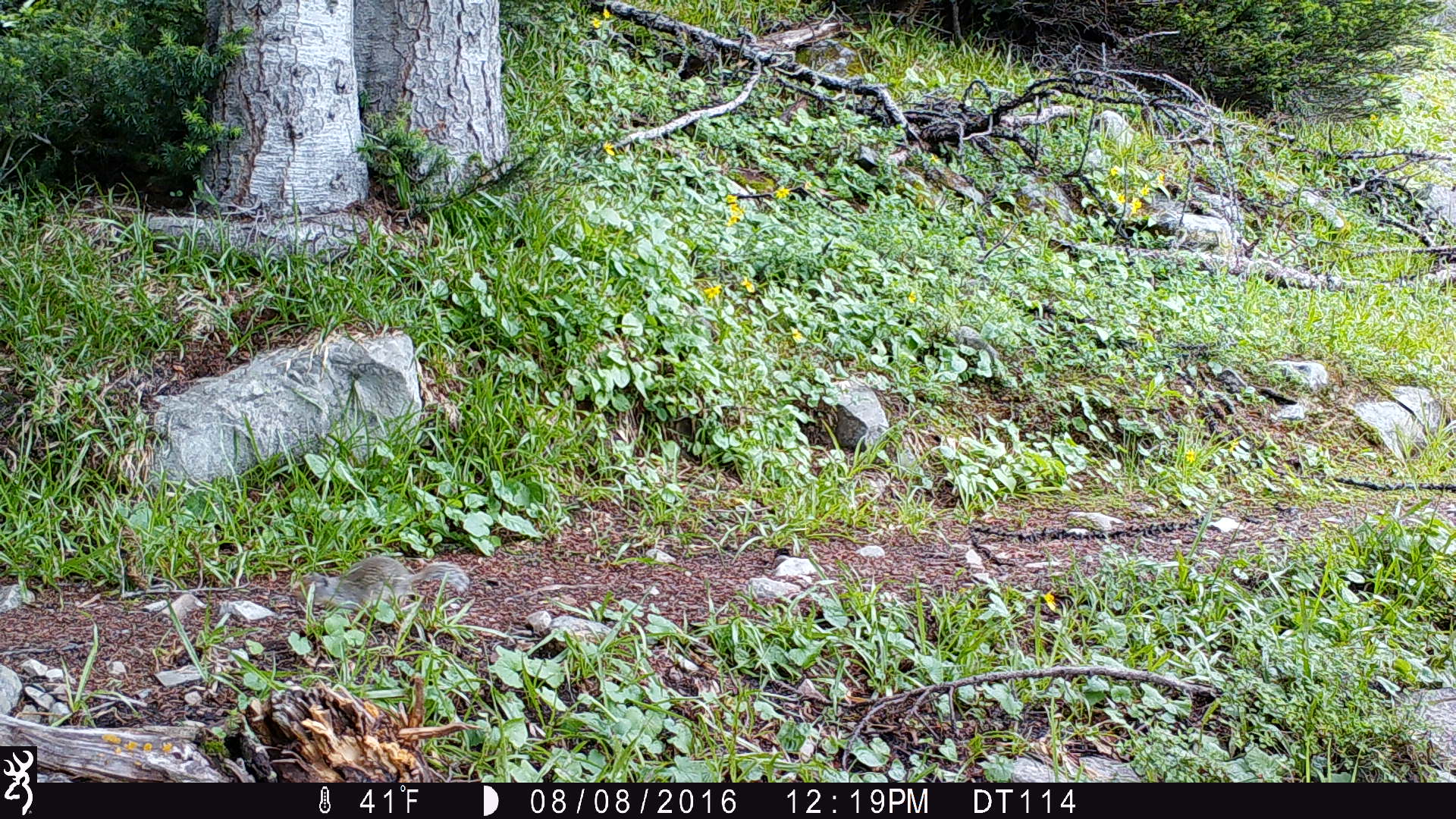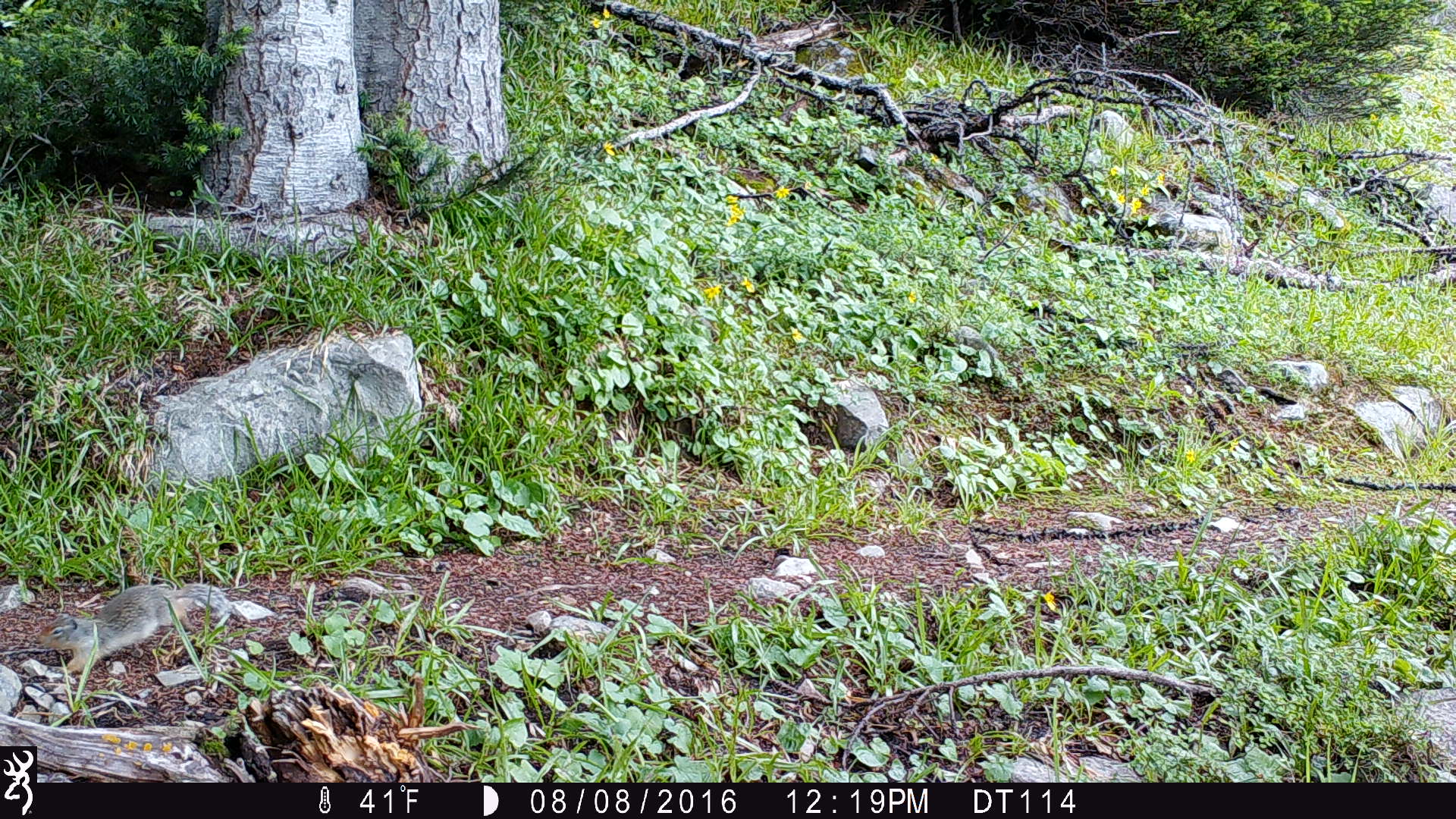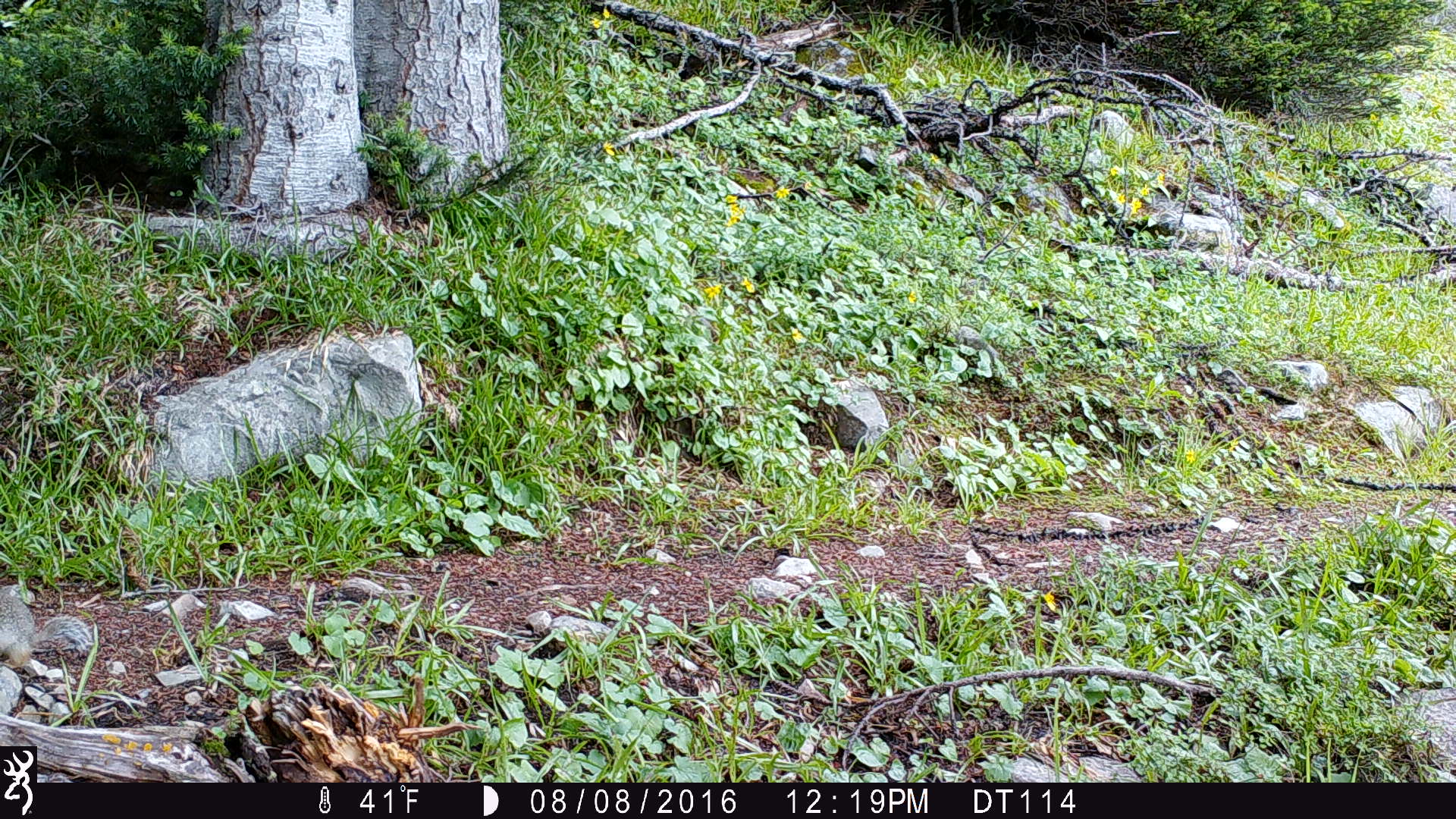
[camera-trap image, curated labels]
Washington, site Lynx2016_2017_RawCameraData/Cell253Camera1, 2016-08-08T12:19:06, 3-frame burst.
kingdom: Animalia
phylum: Chordata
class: Mammalia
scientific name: Mammalia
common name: small mammal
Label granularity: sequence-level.